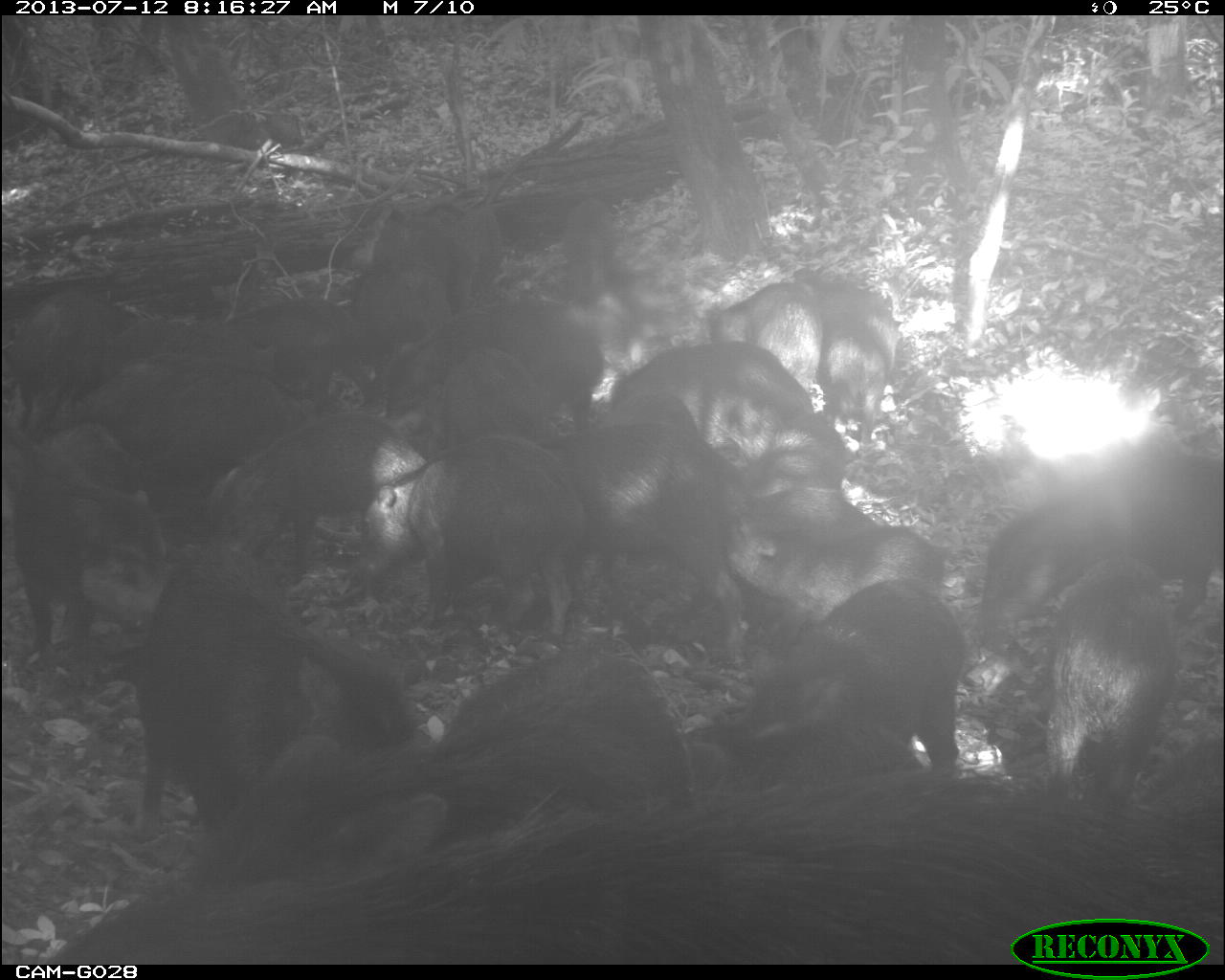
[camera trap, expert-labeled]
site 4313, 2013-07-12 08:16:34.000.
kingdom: Animalia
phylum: Chordata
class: Mammalia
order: Artiodactyla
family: Tayassuidae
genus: Tayassu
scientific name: Tayassu pecari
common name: white-lipped peccary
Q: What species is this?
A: Tayassu pecari (white-lipped peccary).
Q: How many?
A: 20.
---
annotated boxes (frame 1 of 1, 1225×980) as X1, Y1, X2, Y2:
group: 0, 184, 1222, 960